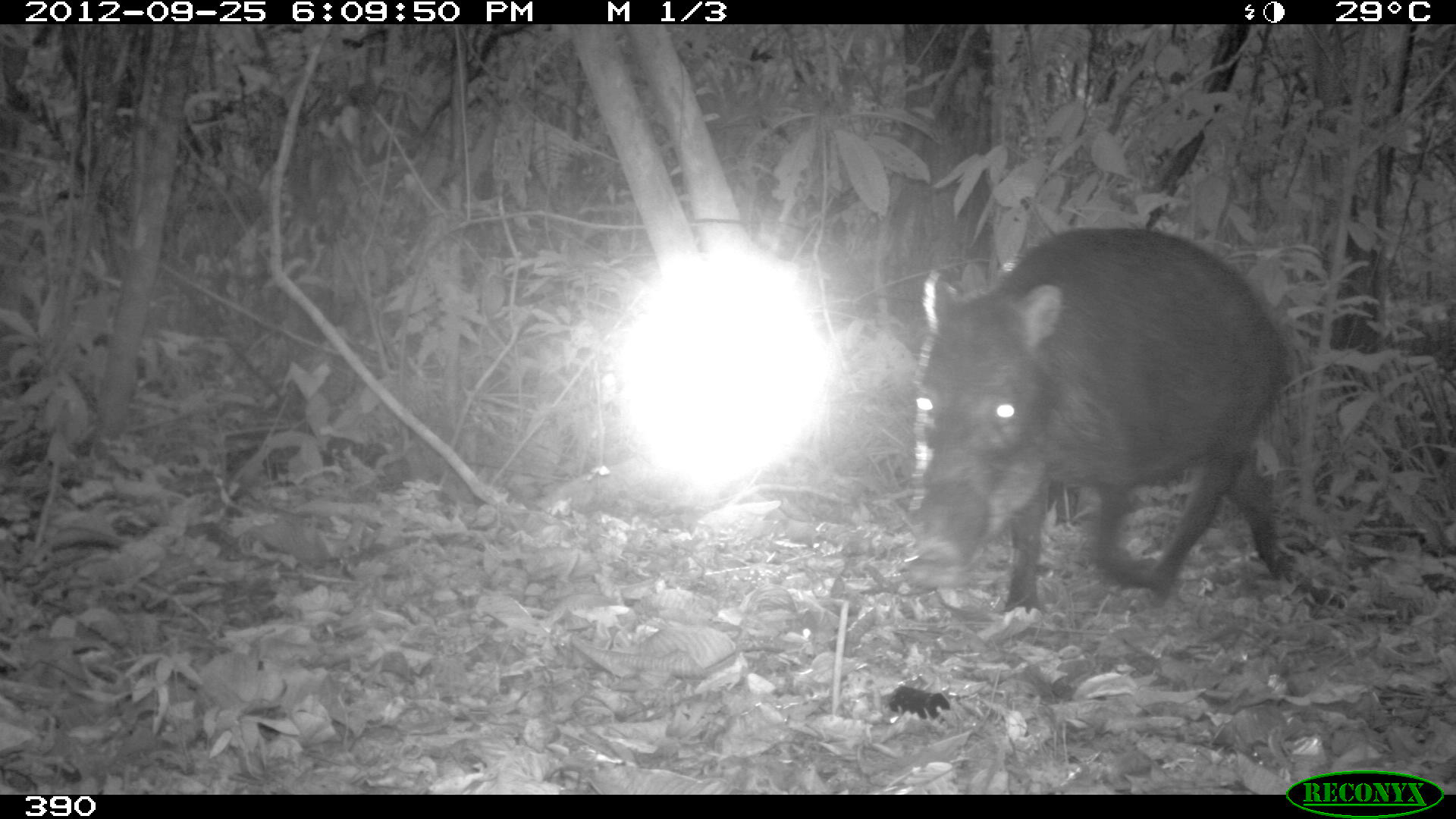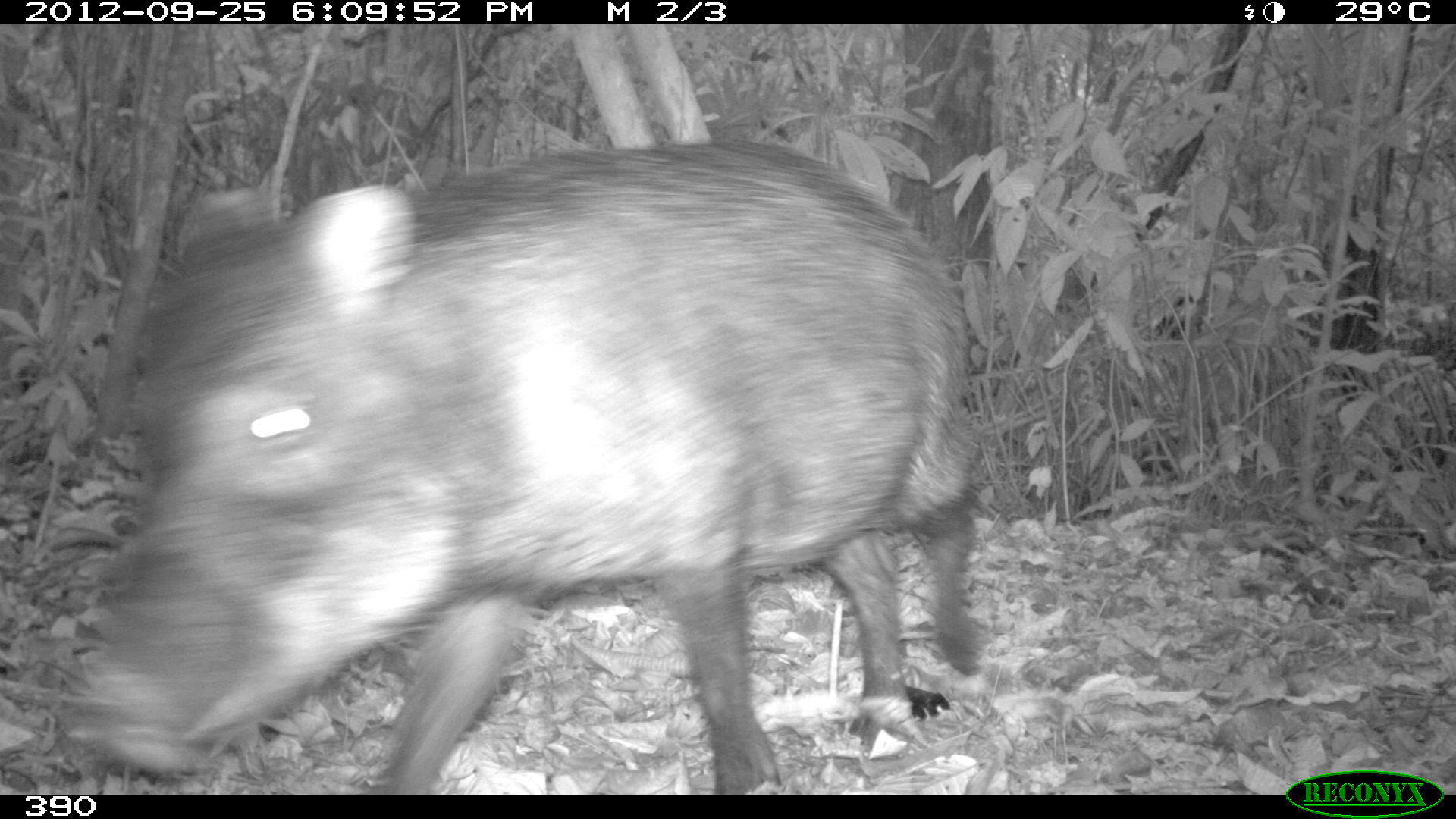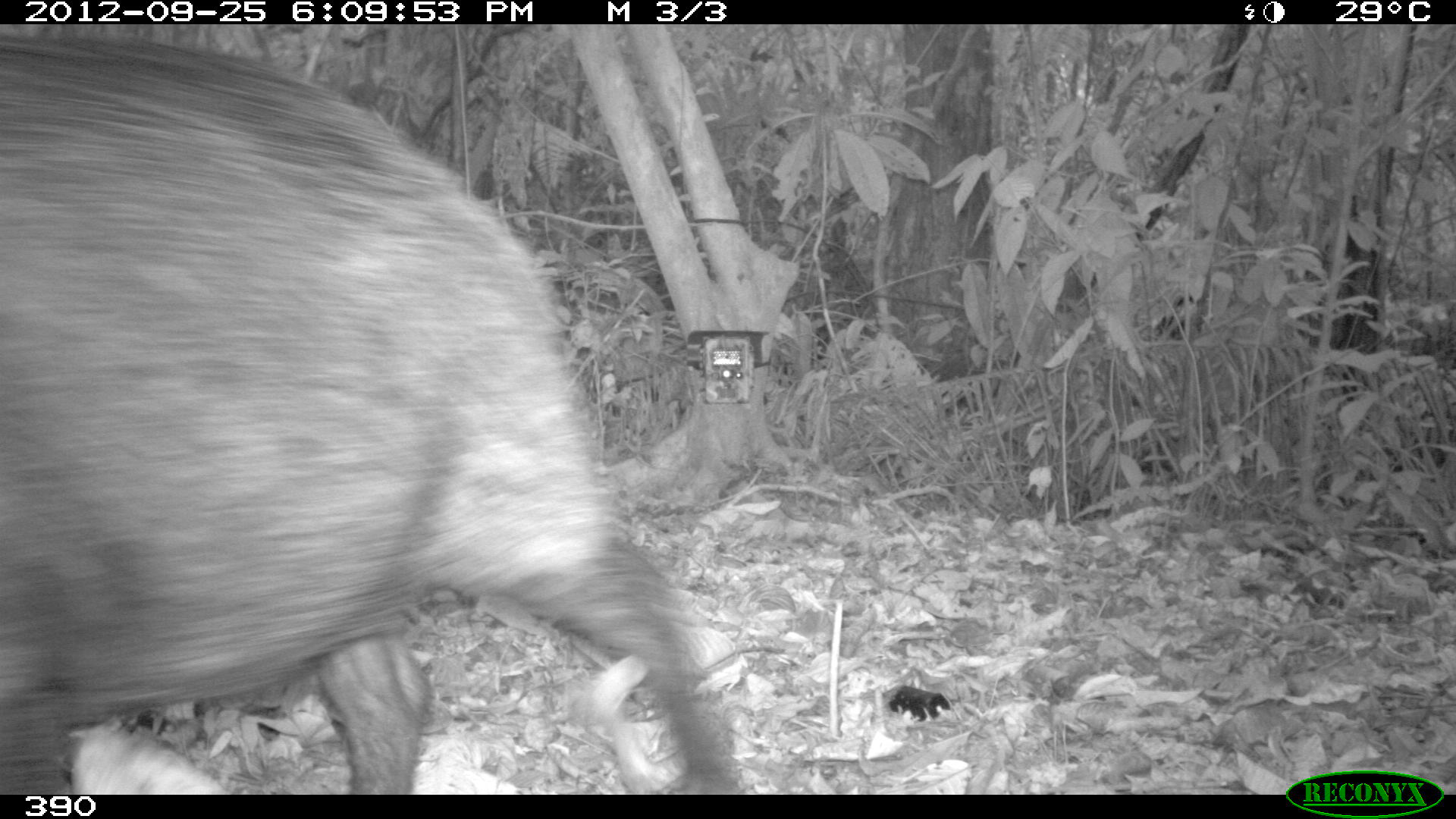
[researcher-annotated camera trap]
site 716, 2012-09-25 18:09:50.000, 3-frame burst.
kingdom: Animalia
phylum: Chordata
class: Mammalia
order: Artiodactyla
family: Tayassuidae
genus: Tayassu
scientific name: Tayassu pecari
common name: white-lipped peccary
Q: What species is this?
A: Tayassu pecari (white-lipped peccary).